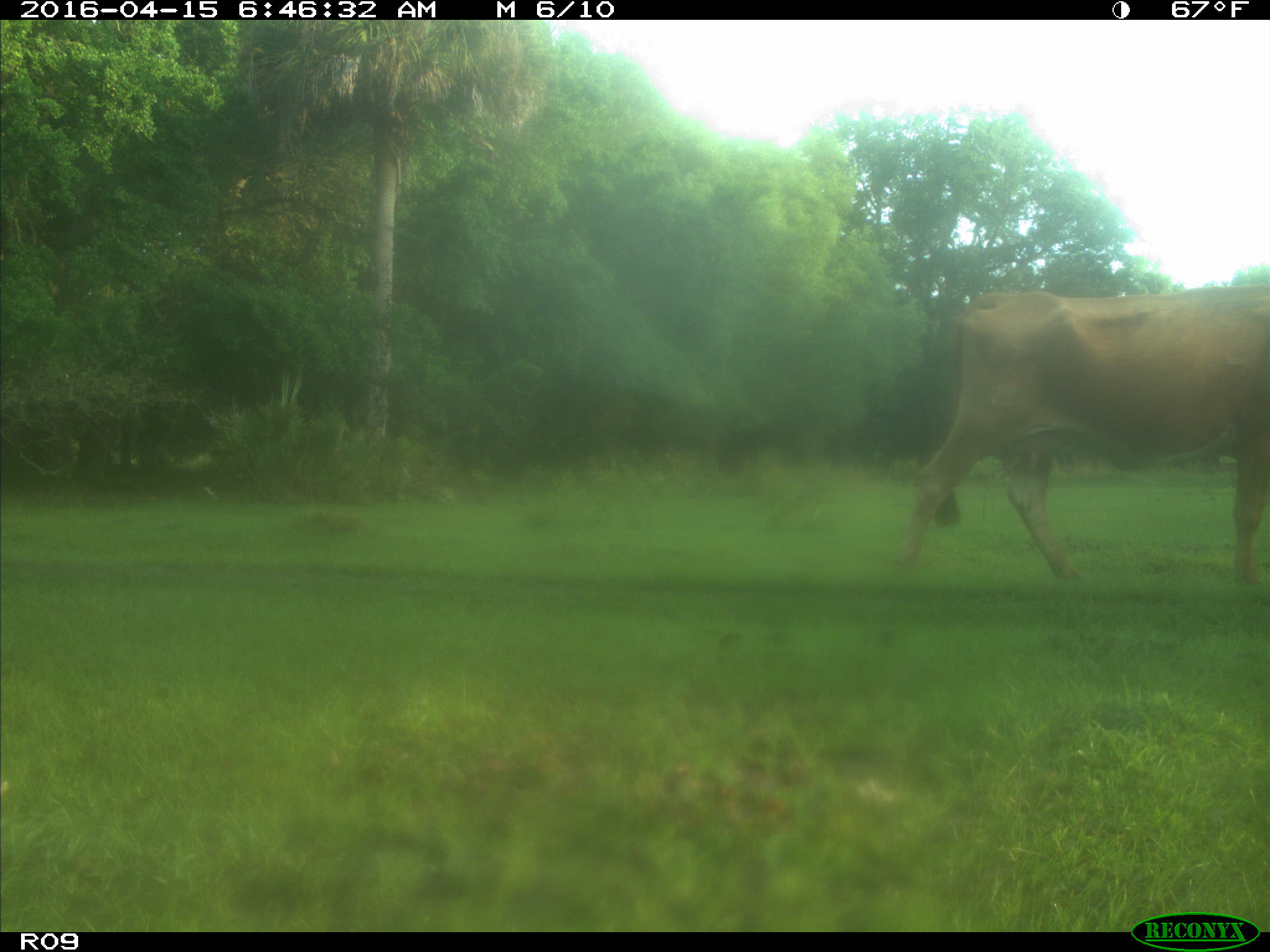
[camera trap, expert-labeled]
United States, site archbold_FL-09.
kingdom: Animalia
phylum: Chordata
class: Mammalia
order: Artiodactyla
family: Bovidae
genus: Bos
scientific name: Bos taurus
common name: domestic cow